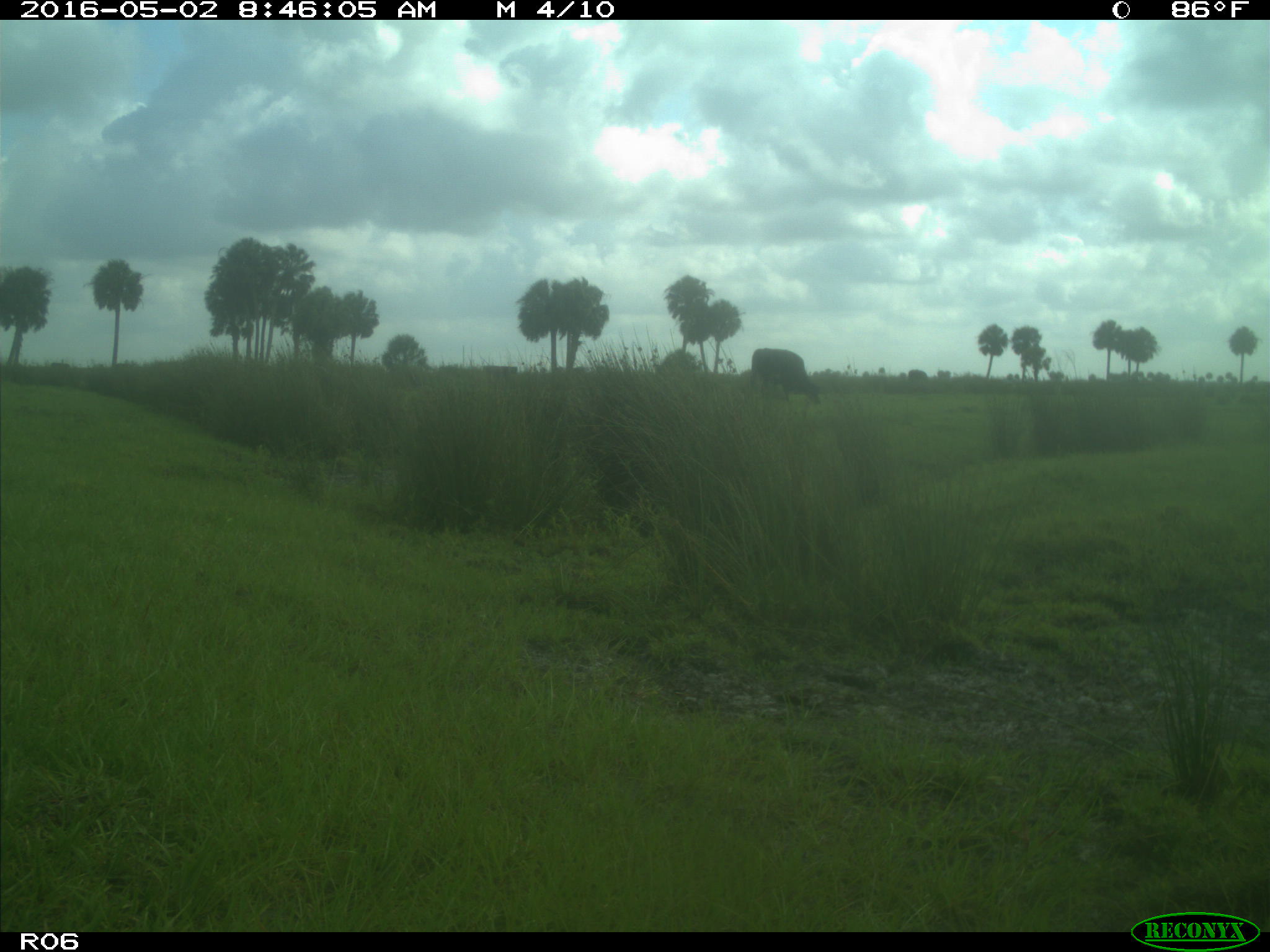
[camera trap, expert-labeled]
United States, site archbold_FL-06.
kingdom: Animalia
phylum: Chordata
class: Mammalia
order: Artiodactyla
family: Bovidae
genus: Bos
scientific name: Bos taurus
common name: domestic cow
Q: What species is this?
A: Bos taurus (domestic cow).